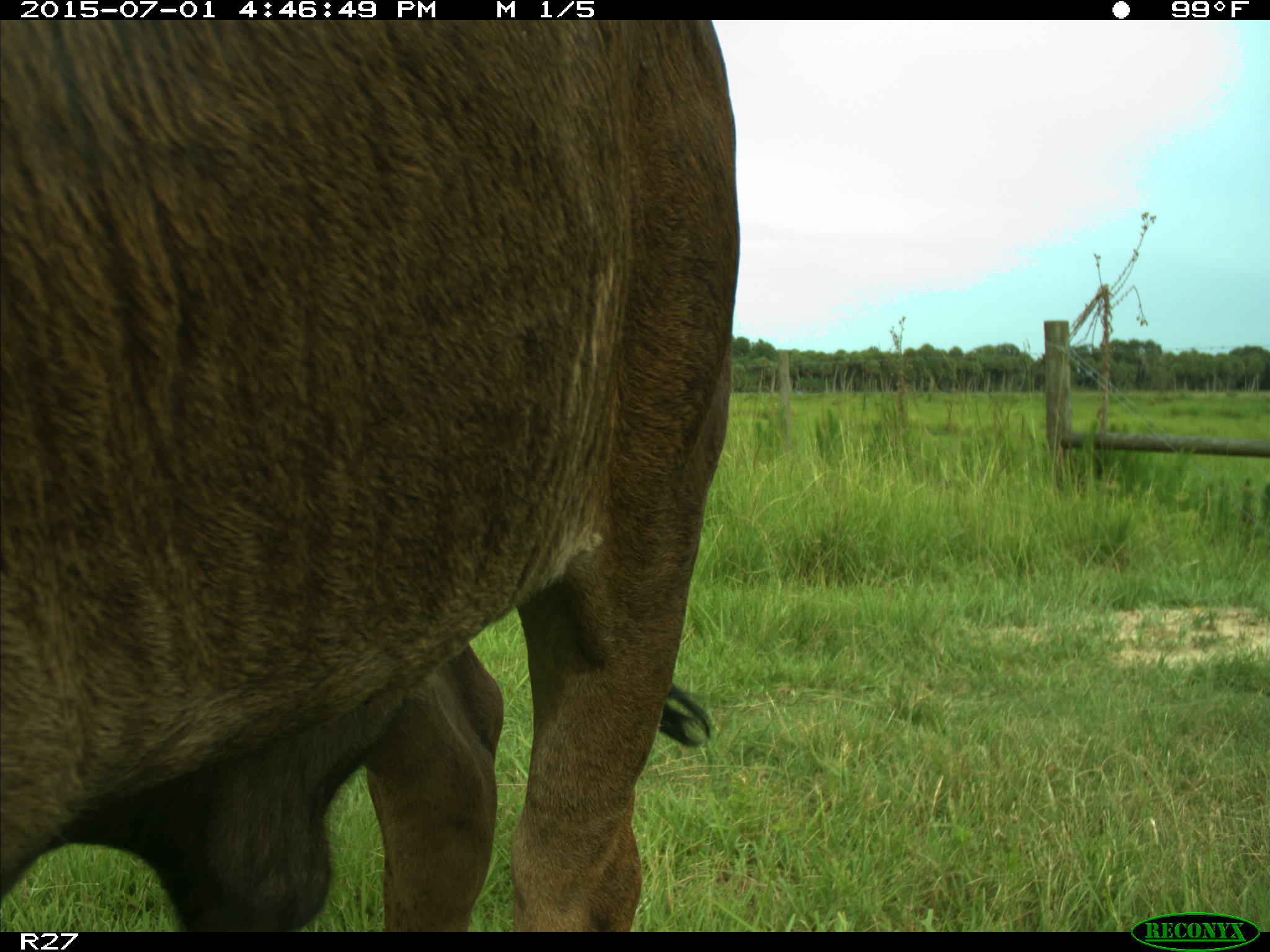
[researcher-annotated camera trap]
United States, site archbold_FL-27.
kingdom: Animalia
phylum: Chordata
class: Mammalia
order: Artiodactyla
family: Bovidae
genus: Bos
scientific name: Bos taurus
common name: domestic cow